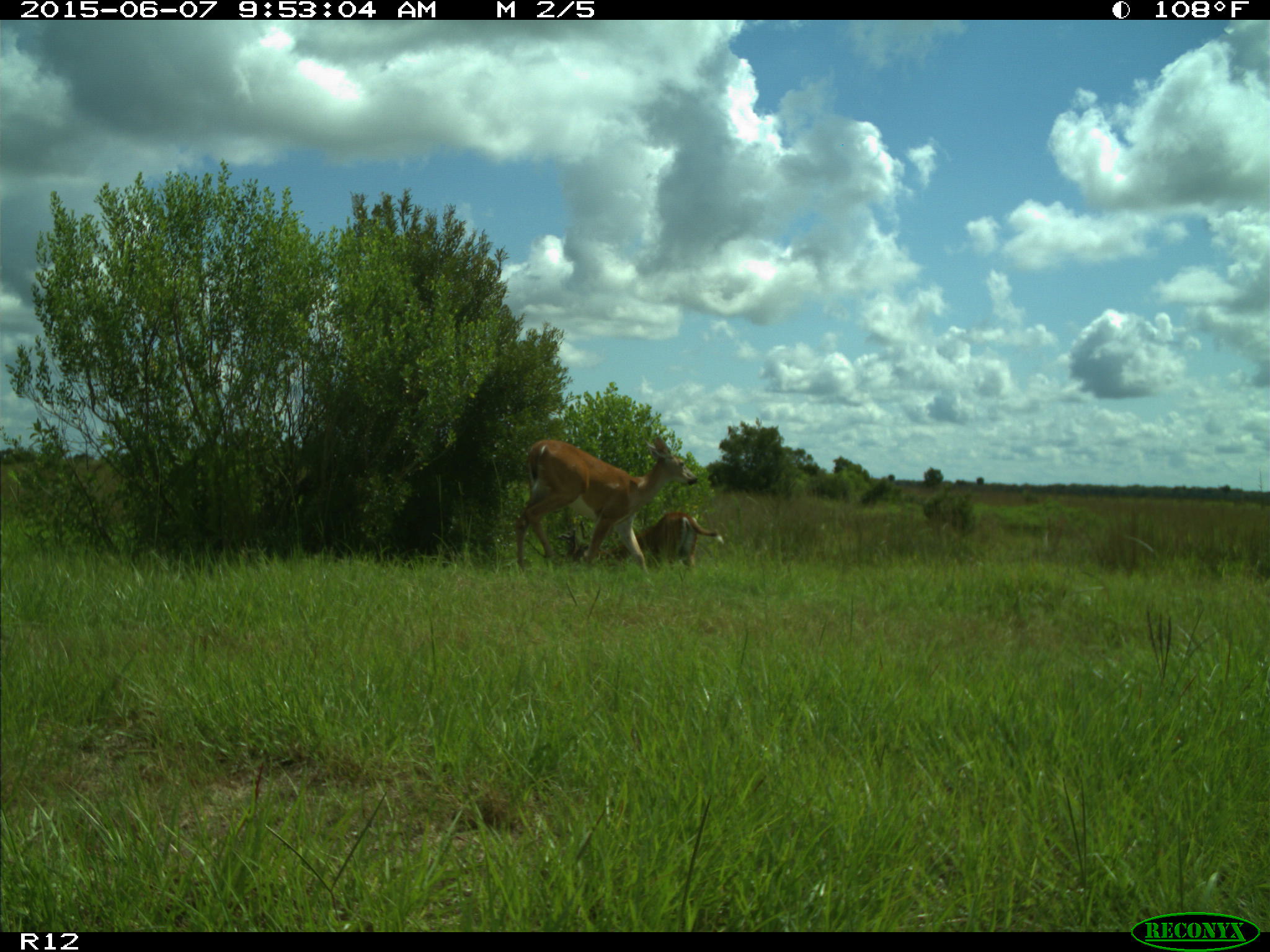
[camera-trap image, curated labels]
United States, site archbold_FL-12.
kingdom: Animalia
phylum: Chordata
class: Mammalia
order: Artiodactyla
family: Cervidae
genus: Odocoileus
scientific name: Odocoileus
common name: deer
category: unidentified deer